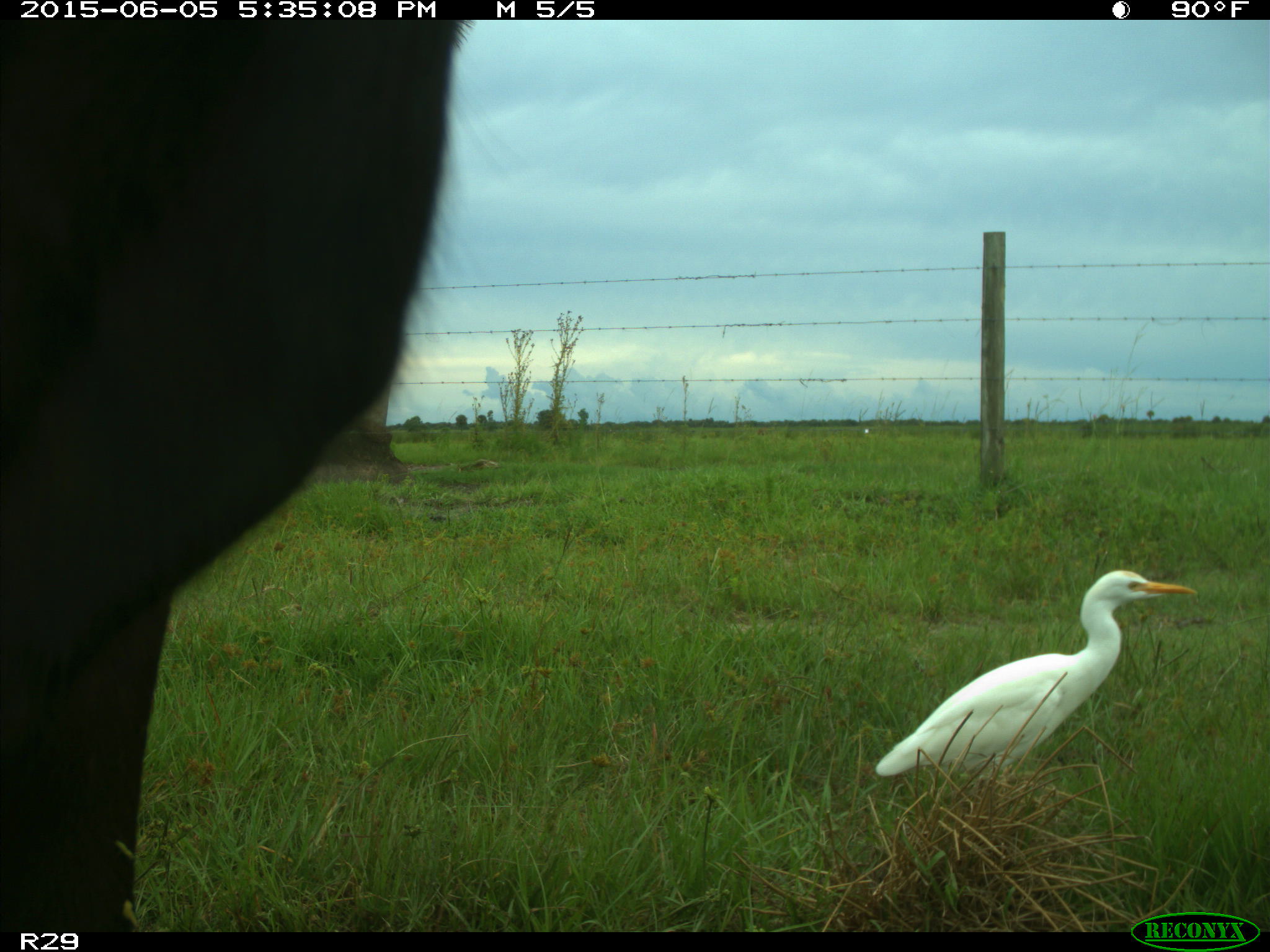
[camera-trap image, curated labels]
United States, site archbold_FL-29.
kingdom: Animalia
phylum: Chordata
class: Mammalia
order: Artiodactyla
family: Bovidae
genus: Bos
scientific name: Bos taurus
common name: domestic cow